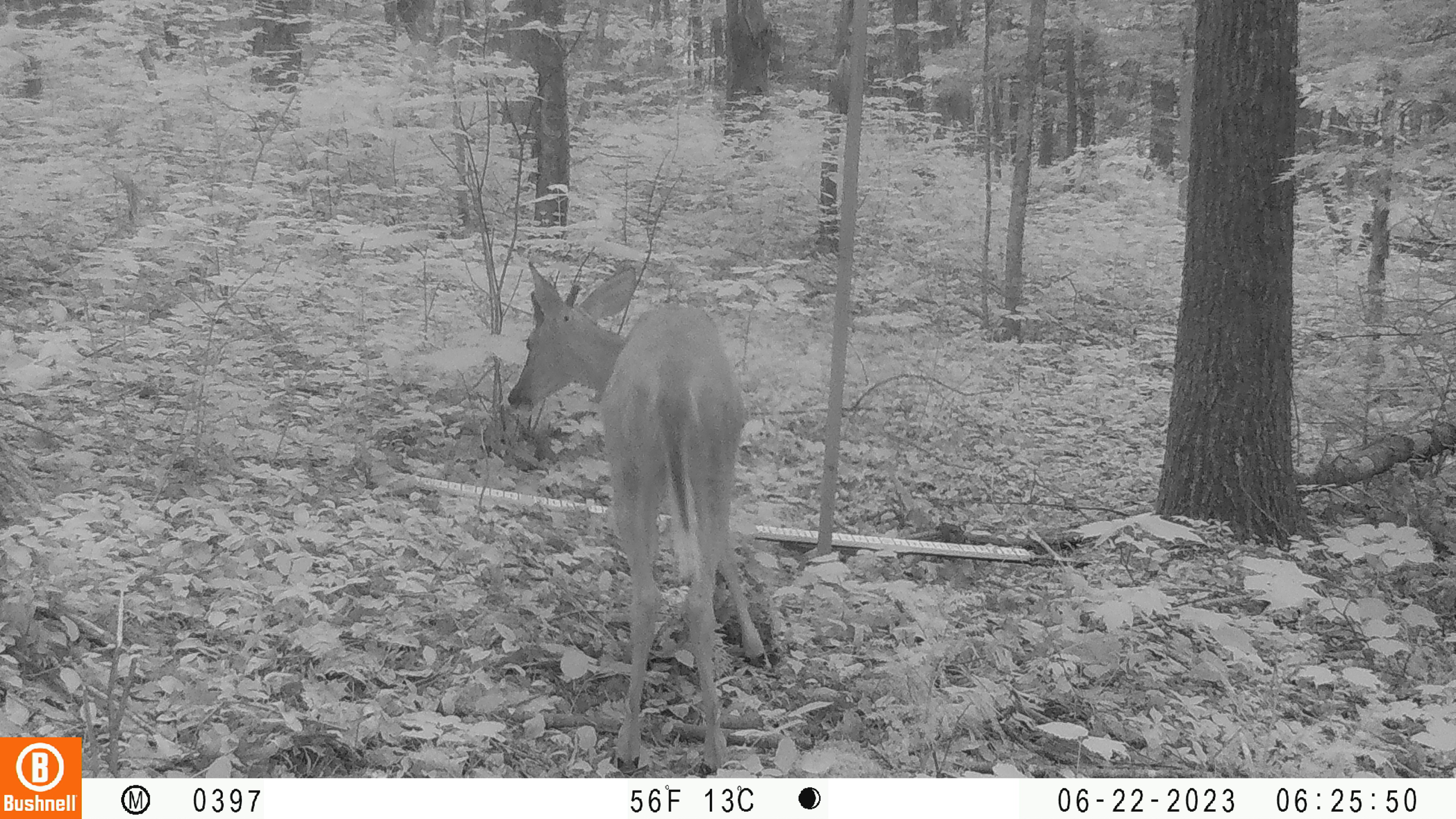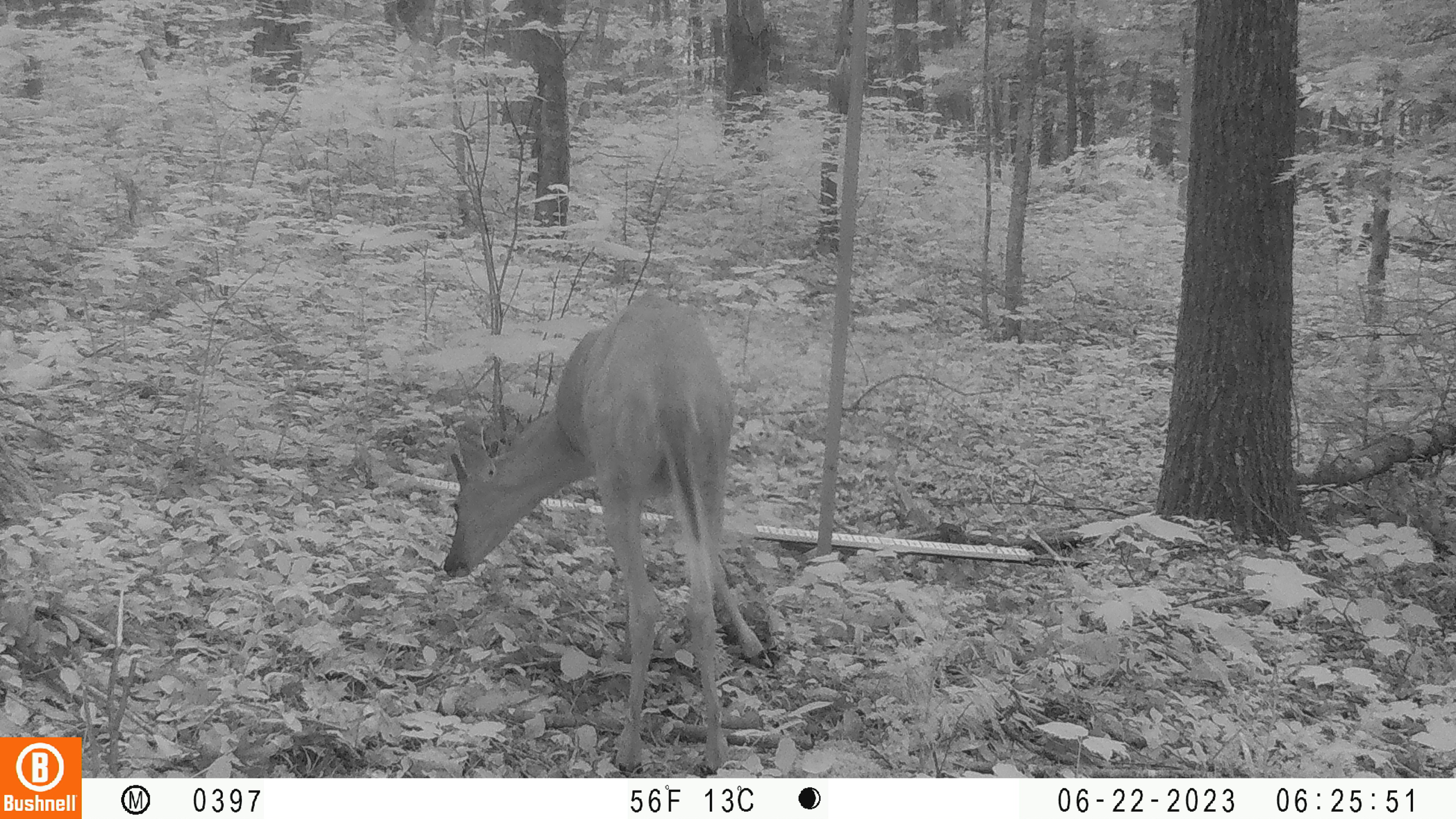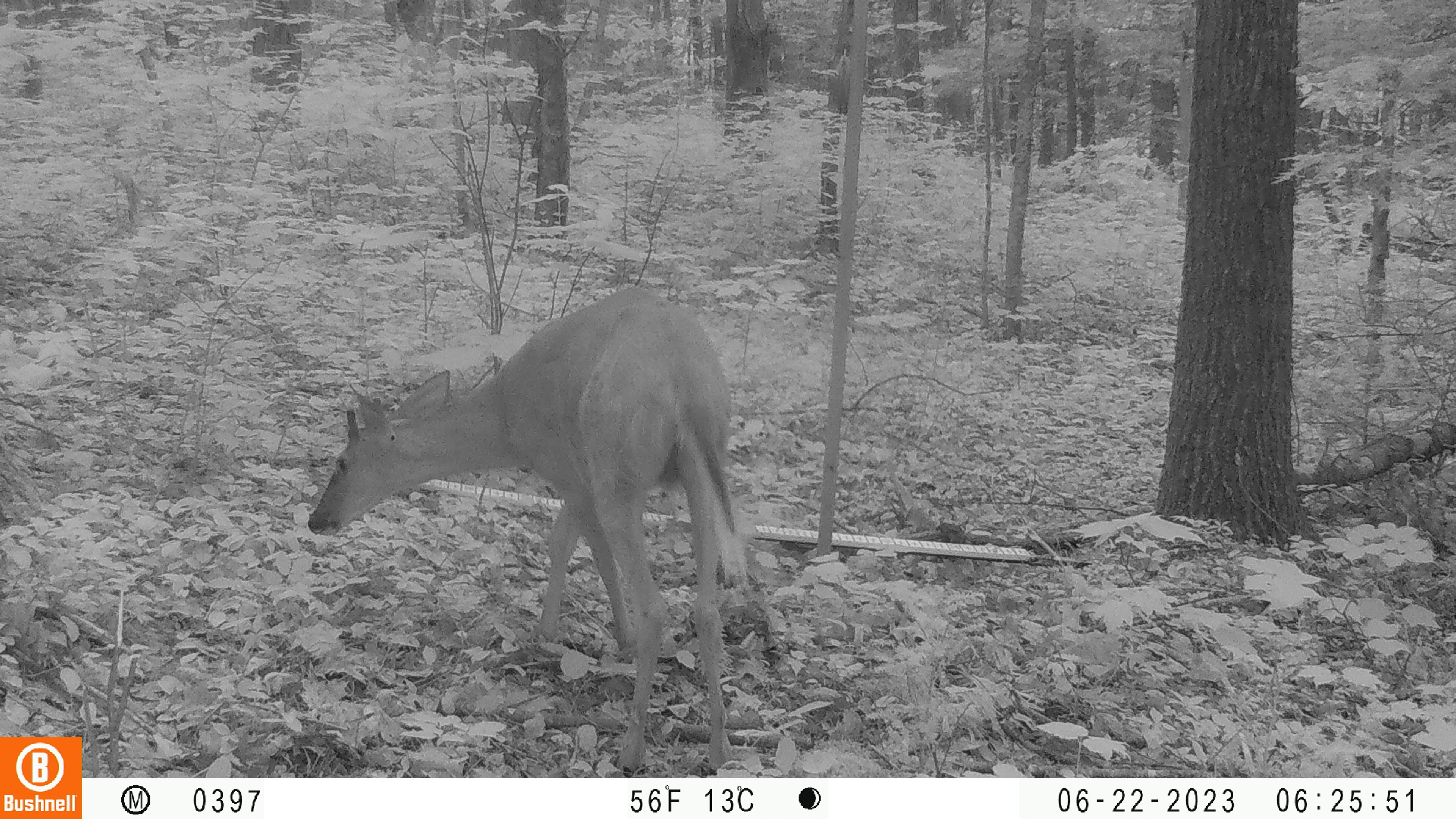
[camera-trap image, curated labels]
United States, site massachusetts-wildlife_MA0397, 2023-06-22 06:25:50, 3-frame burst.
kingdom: Animalia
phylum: Chordata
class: Mammalia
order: Artiodactyla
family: Cervidae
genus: Odocoileus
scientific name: Odocoileus virginianus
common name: white-tailed deer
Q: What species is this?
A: White-tailed deer (Odocoileus virginianus).